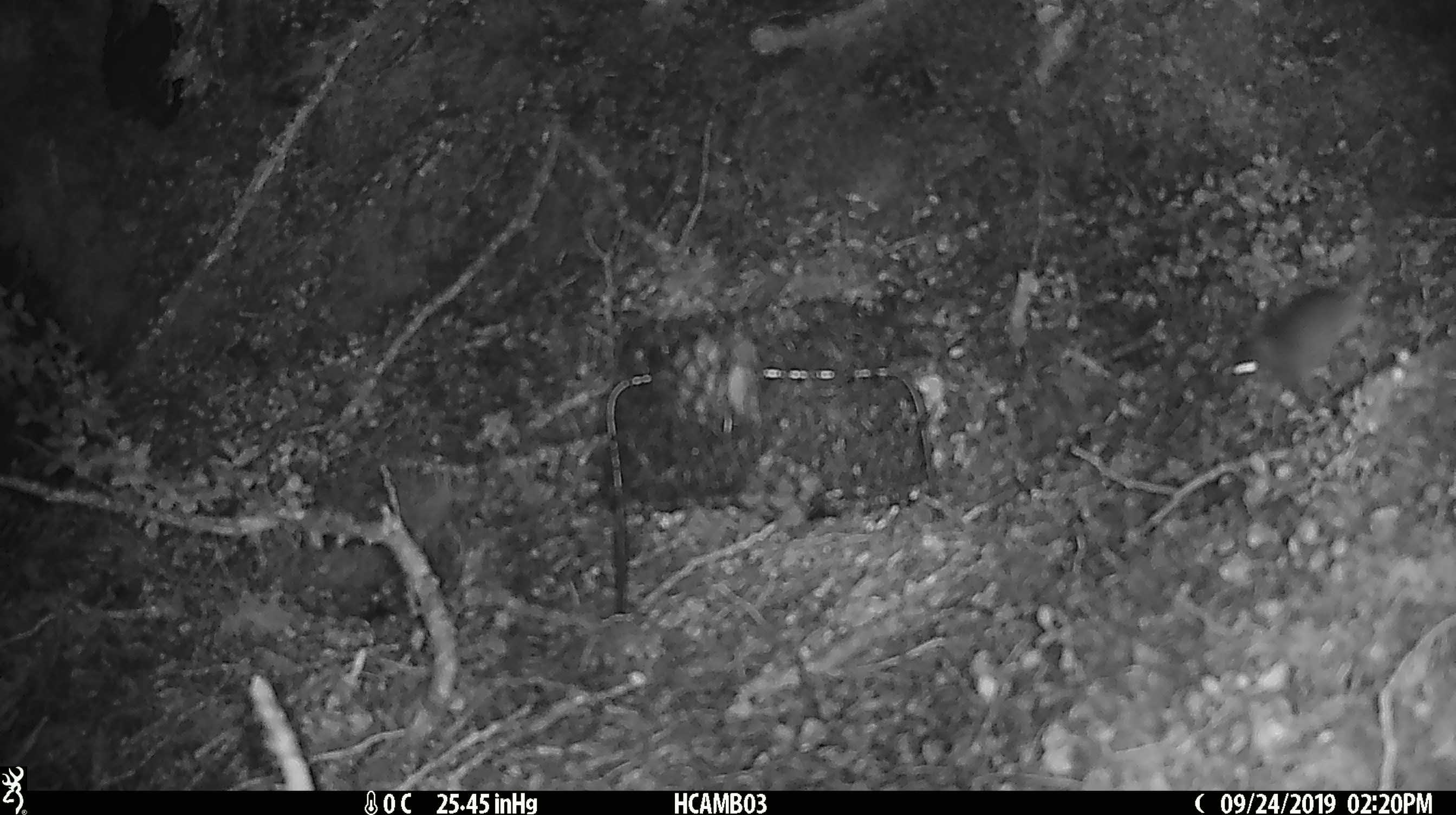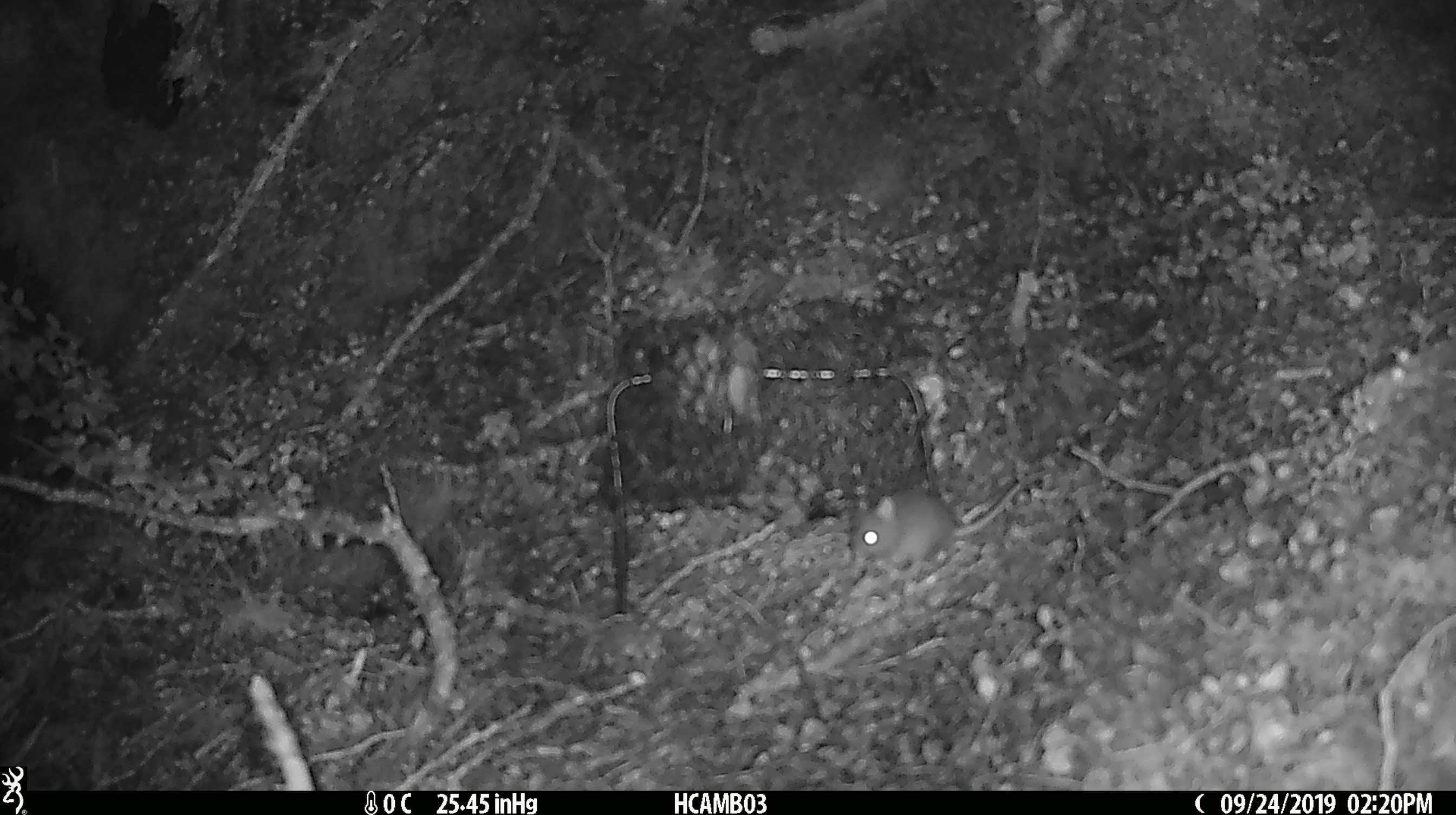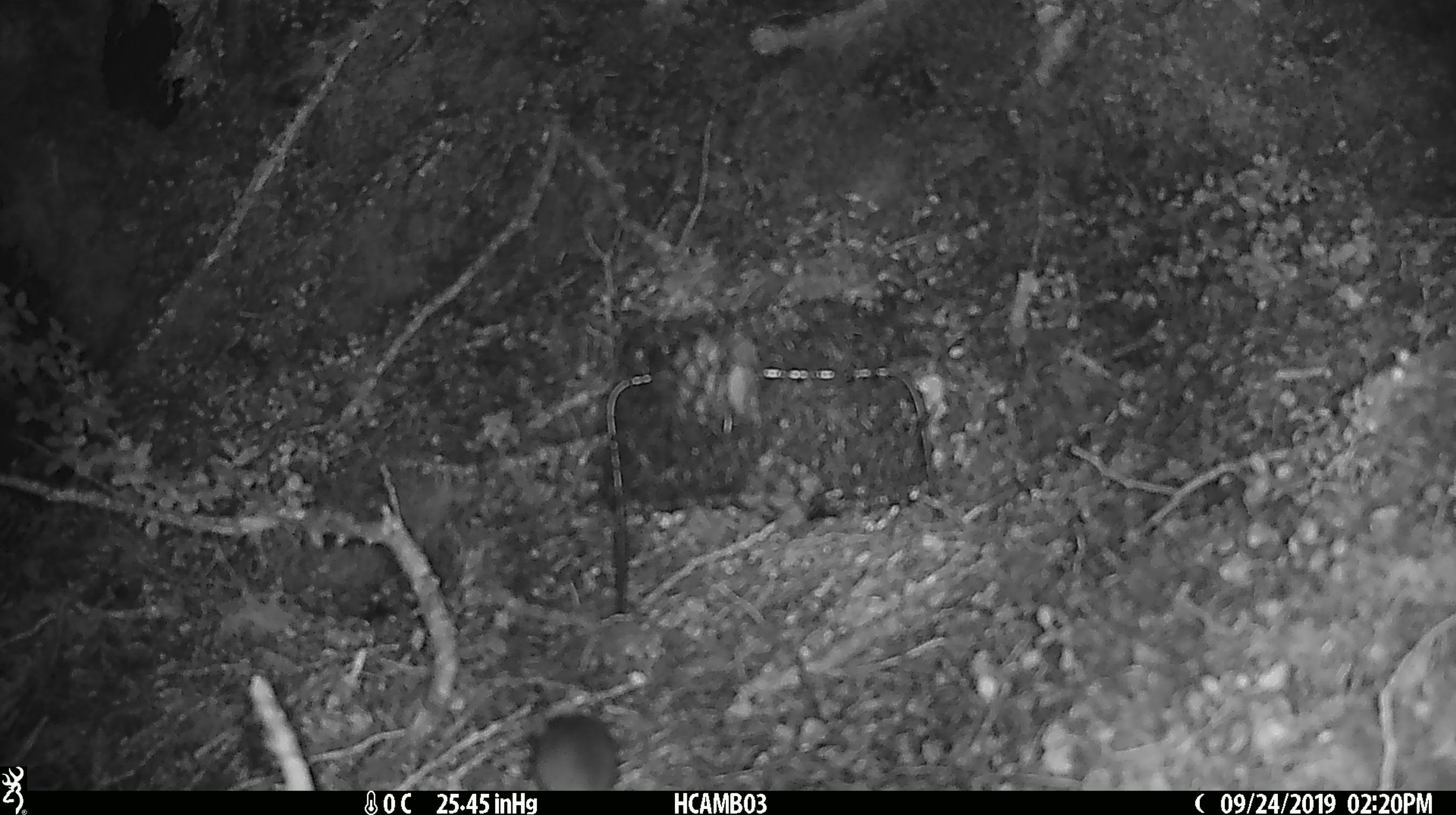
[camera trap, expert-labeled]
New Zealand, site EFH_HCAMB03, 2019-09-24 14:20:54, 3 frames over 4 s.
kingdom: Animalia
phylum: Chordata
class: Mammalia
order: Rodentia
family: Muridae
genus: Mus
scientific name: Mus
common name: mouse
Mouse (Mus).